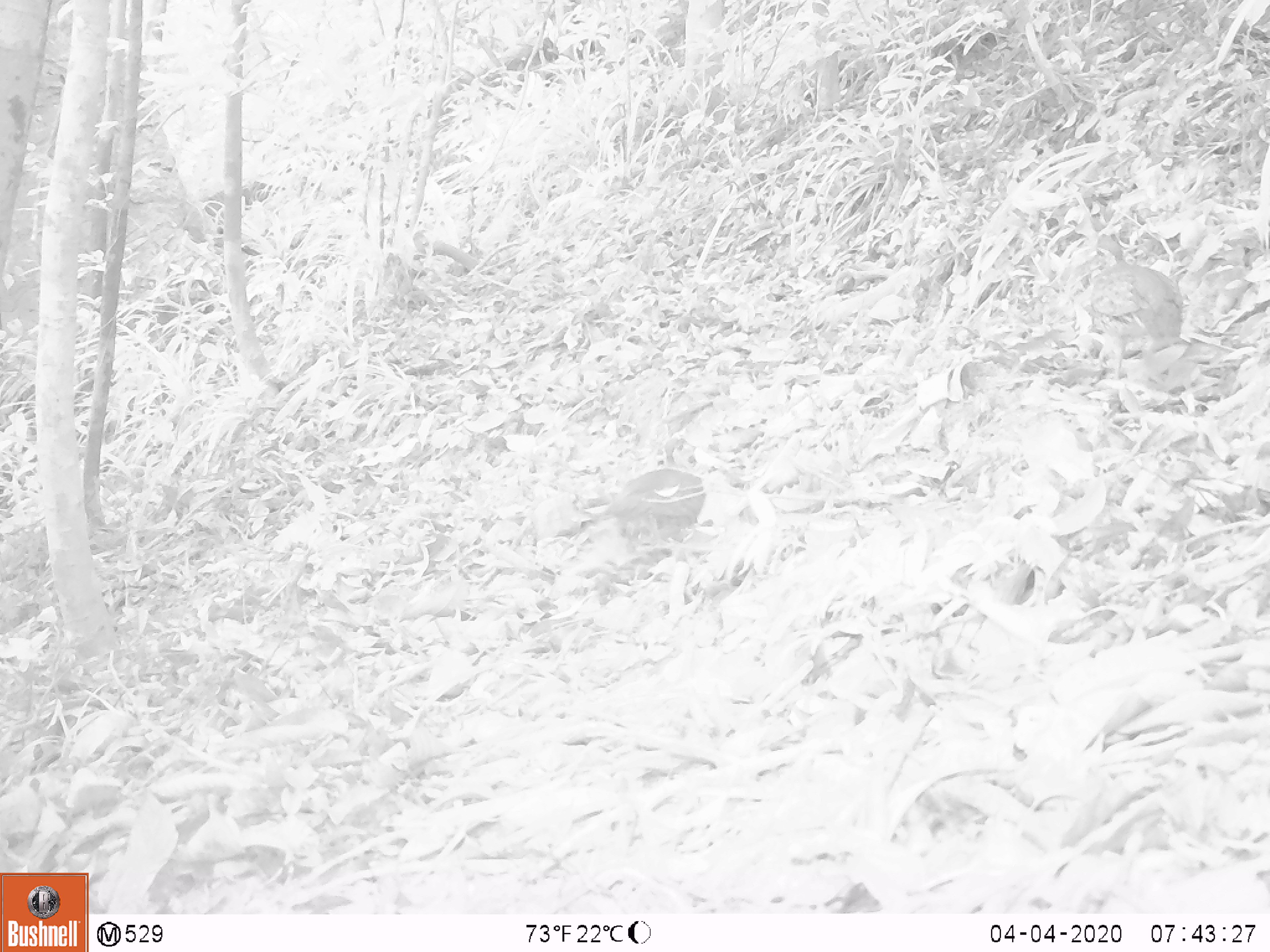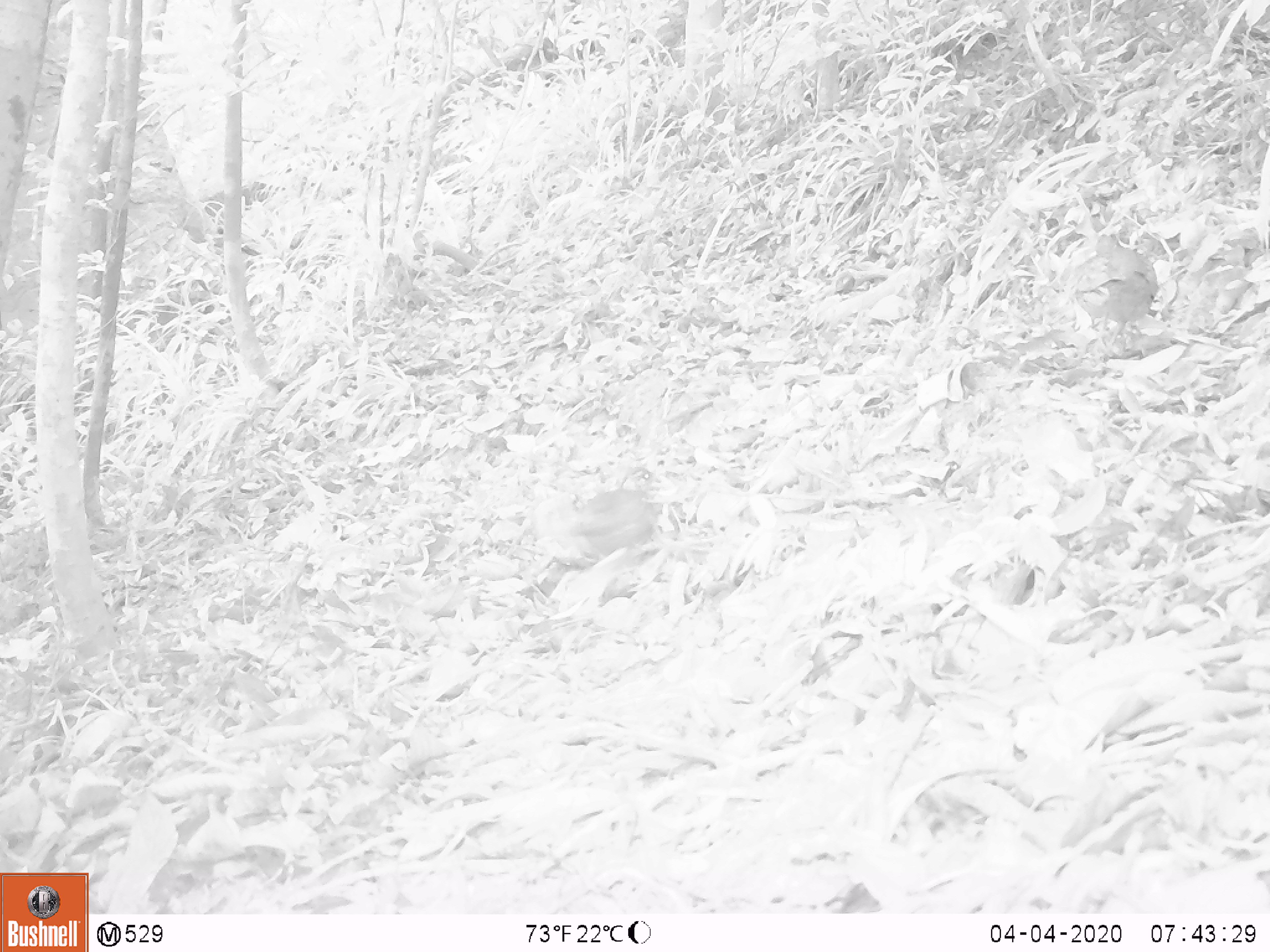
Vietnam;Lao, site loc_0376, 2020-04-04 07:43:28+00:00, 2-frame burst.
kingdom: Animalia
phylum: Chordata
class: Aves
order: Galliformes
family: Phasianidae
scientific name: Phasianidae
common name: partridge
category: unidentified partridge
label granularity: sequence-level